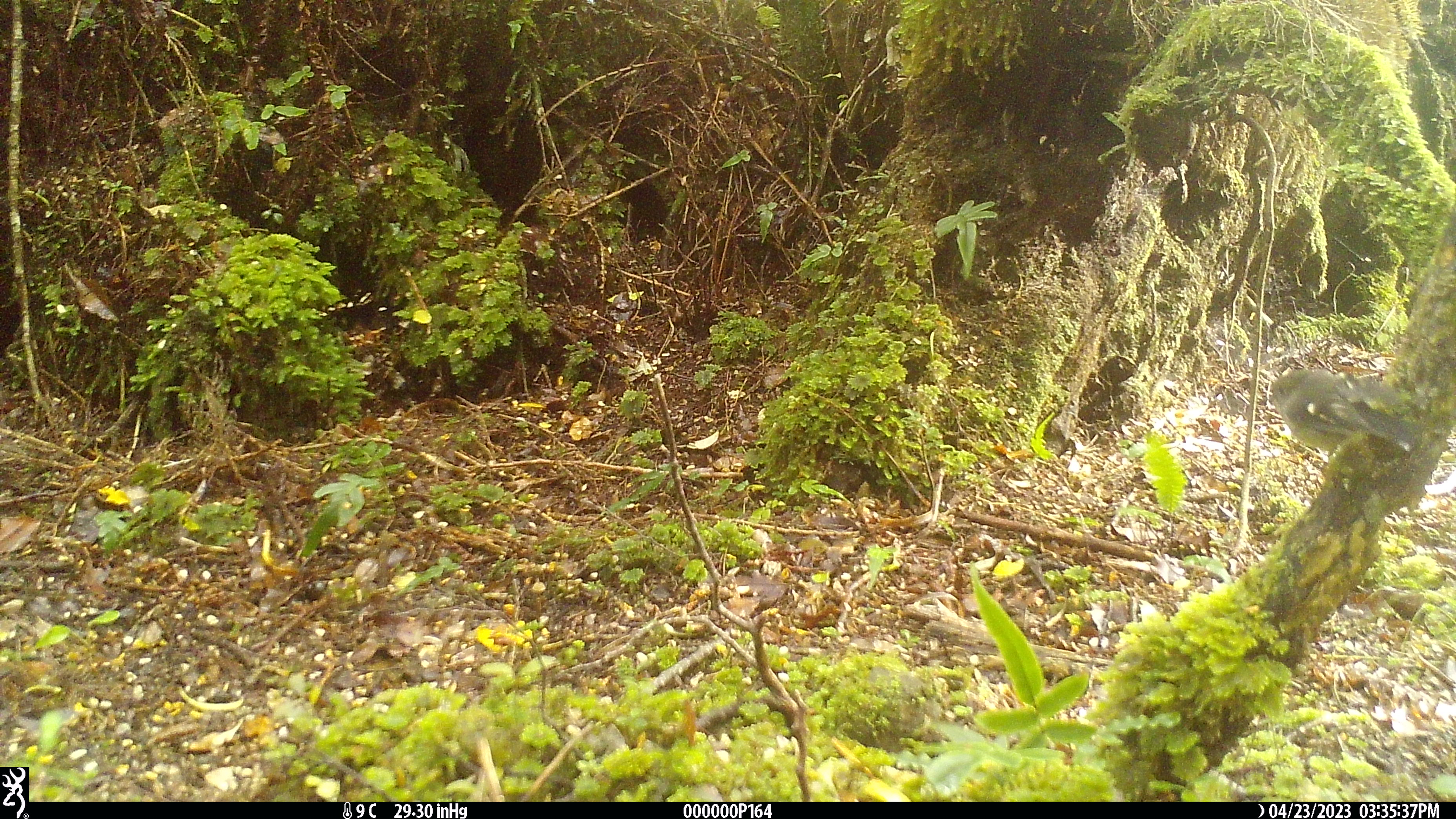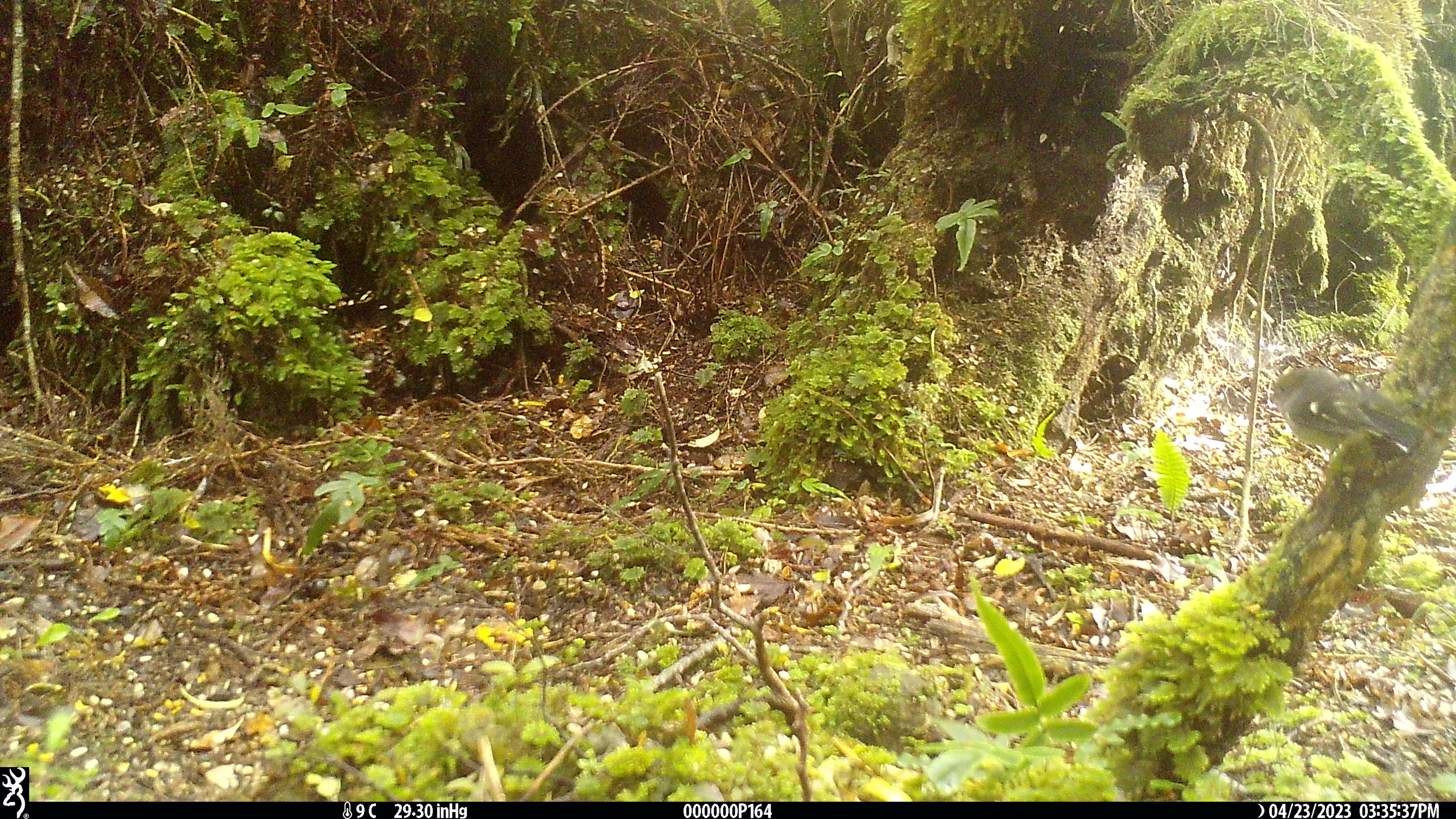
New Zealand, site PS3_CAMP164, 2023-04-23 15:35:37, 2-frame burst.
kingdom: Animalia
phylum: Chordata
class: Aves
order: Passeriformes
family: Petroicidae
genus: Petroica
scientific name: Petroica macrocephala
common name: tomtit